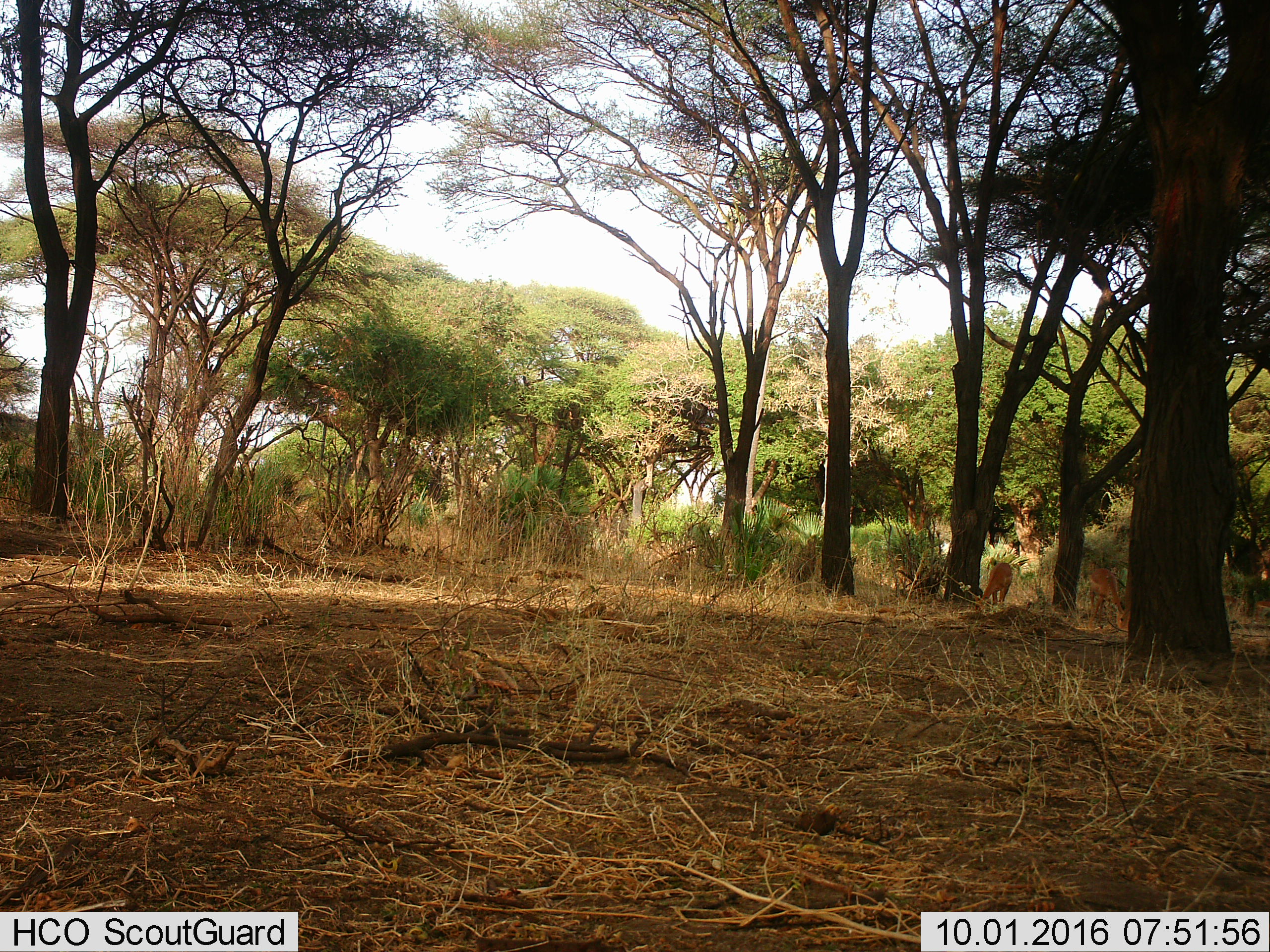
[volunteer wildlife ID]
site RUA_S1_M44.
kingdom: Animalia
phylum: Chordata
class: Mammalia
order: Artiodactyla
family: Bovidae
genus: Aepyceros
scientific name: Aepyceros melampus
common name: impala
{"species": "impala (Aepyceros melampus)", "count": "2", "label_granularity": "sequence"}